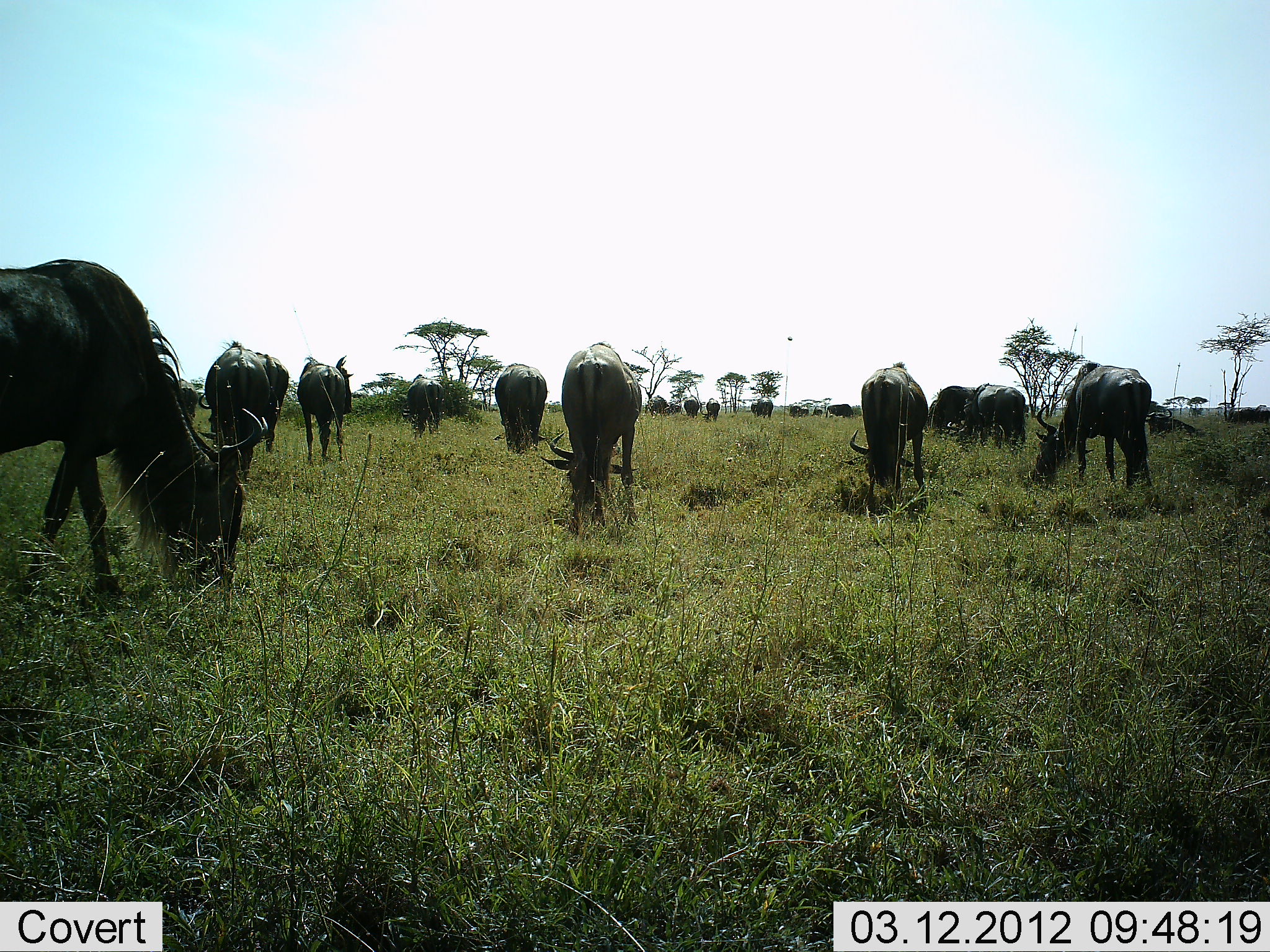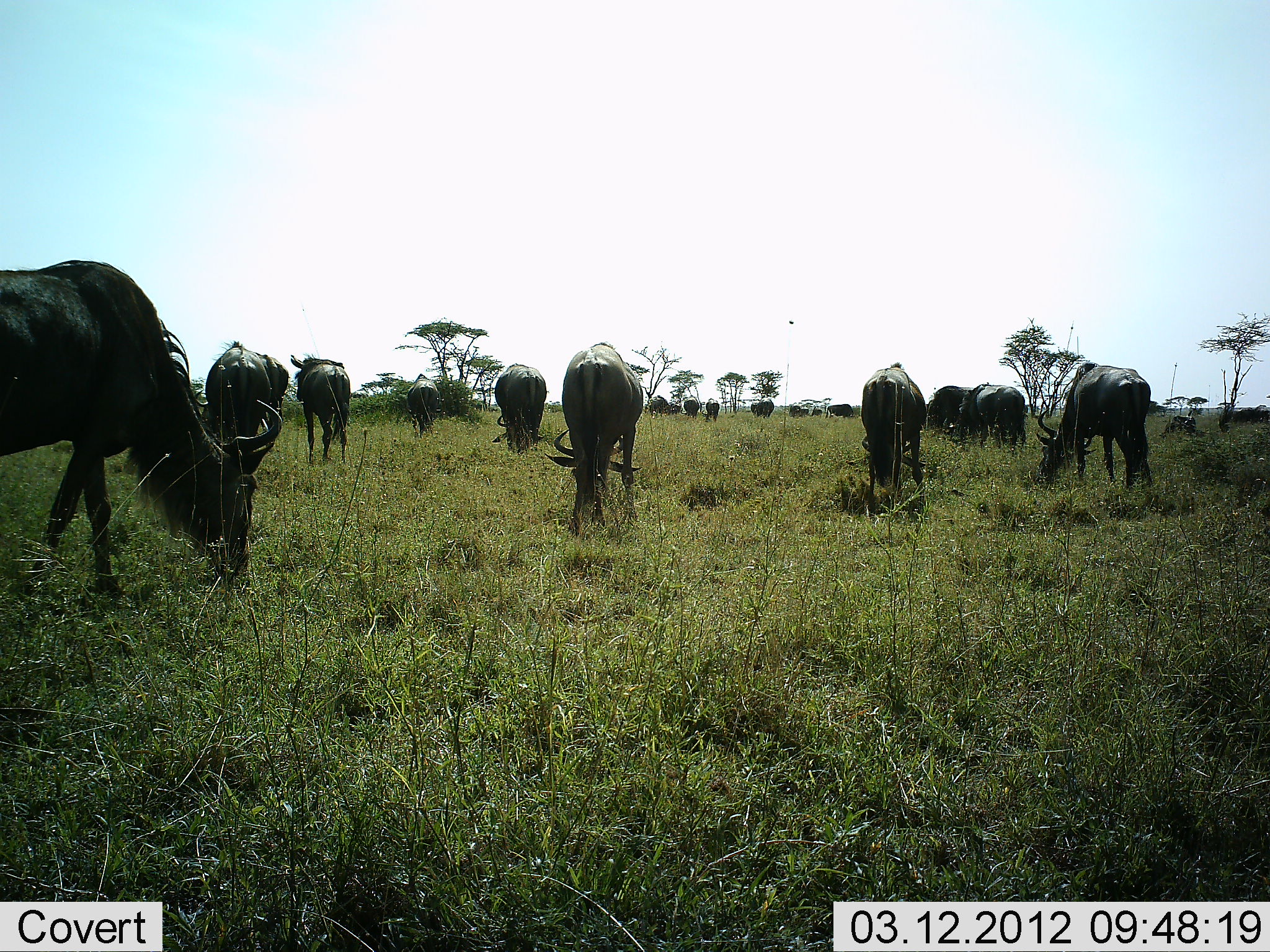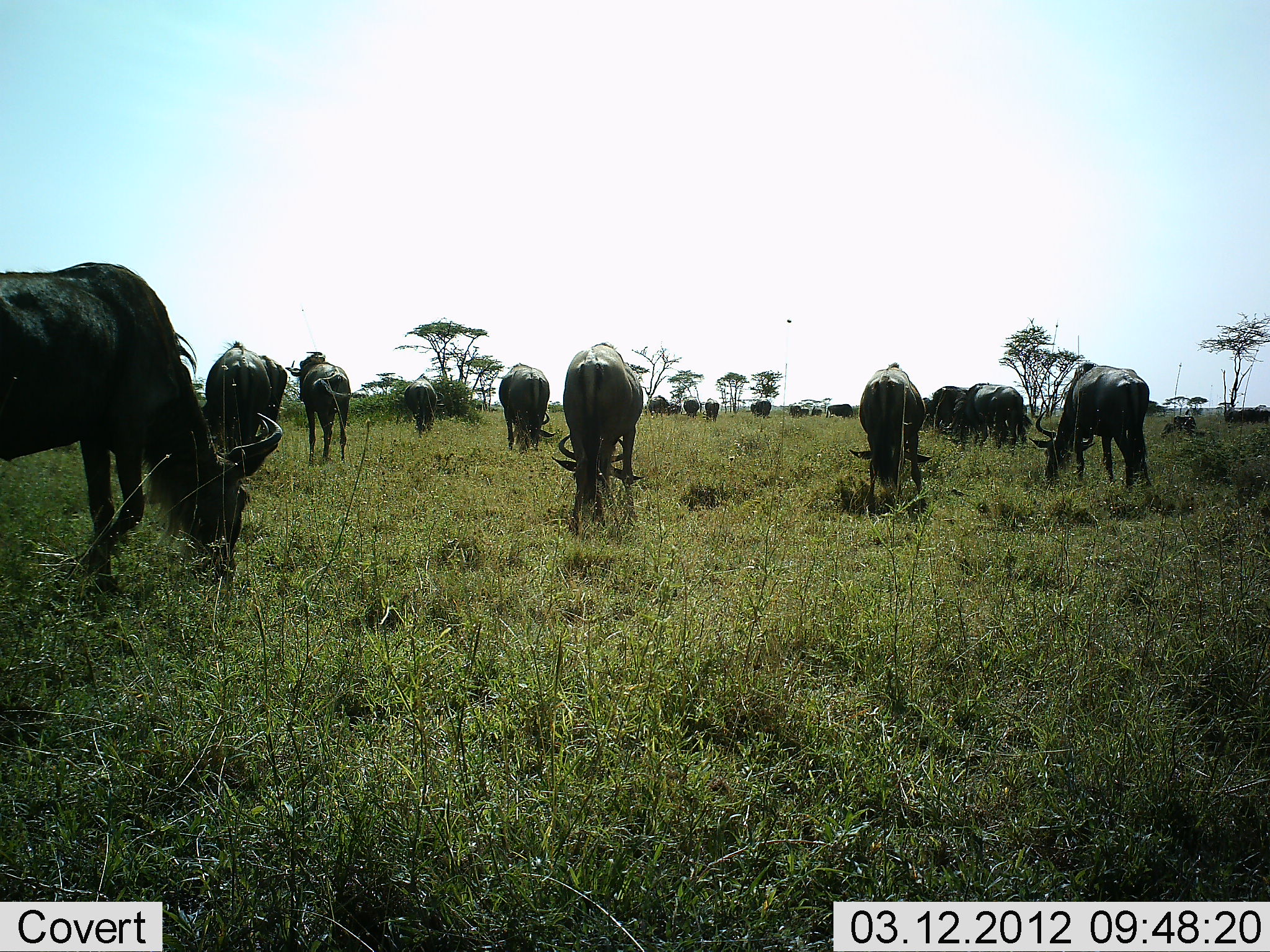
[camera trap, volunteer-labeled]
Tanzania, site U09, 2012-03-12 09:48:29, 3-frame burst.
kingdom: Animalia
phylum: Chordata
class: Mammalia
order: Artiodactyla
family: Bovidae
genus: Connochaetes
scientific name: Connochaetes taurinus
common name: blue wildebeest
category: wildebeest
Wildebeest (blue wildebeest) (Connochaetes taurinus), count 11-50. Behavior (volunteer vote fractions): standing 21%, resting 0%, moving 14%, interacting 0%. Young present (vote fraction): 0%. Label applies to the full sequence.